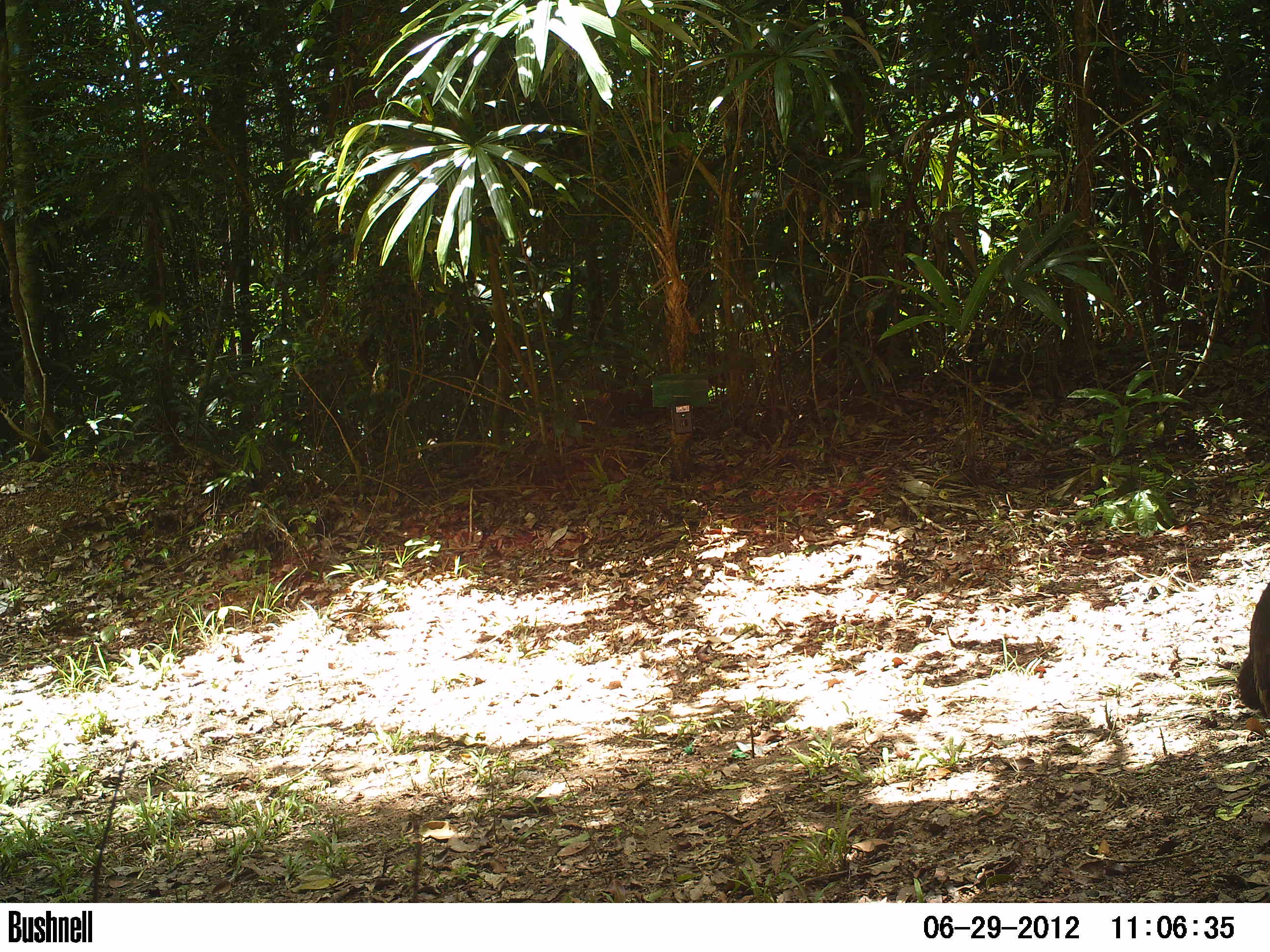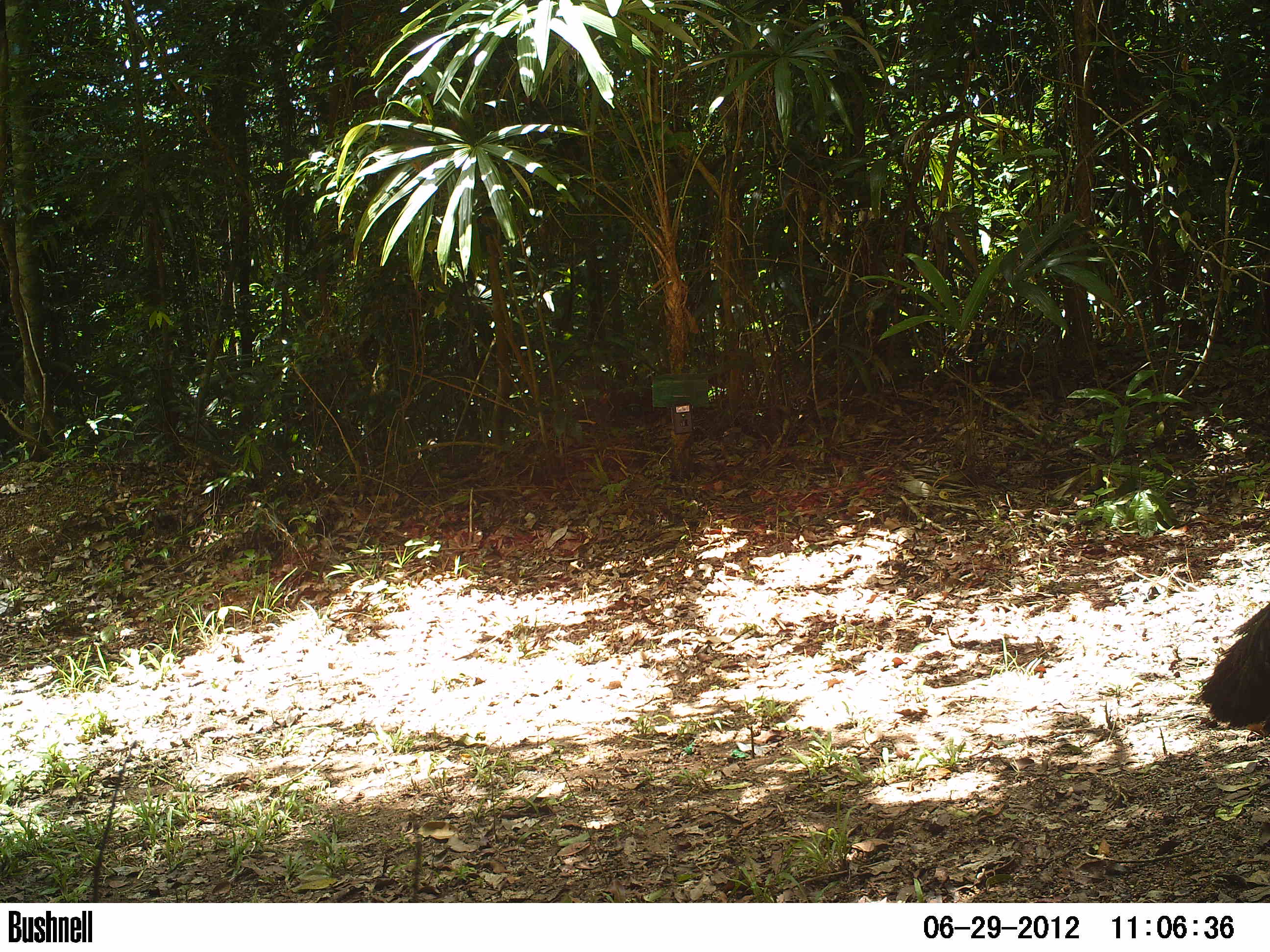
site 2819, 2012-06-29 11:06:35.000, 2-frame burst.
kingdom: Animalia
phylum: Chordata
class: Aves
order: Galliformes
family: Phasianidae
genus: Meleagris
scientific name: Meleagris ocellata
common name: ocellated turkey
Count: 2.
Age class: adult.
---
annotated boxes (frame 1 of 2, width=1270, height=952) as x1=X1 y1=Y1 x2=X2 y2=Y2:
meleagris ocellata: x1=1232 y1=579 x2=1270 y2=720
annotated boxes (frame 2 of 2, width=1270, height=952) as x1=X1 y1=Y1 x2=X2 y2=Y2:
meleagris ocellata: x1=1197 y1=599 x2=1270 y2=737